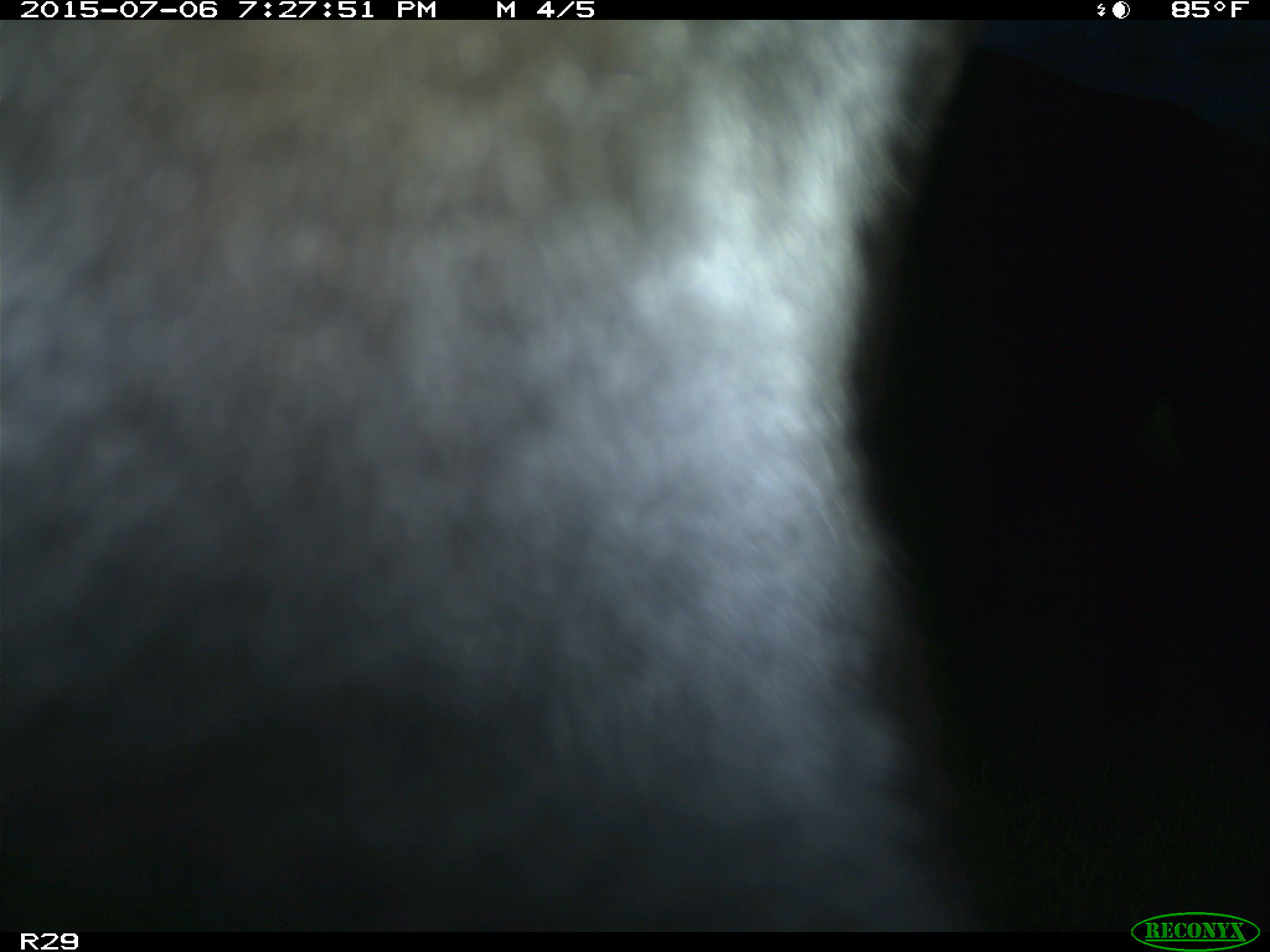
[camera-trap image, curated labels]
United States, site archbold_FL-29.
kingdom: Animalia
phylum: Chordata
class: Mammalia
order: Artiodactyla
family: Bovidae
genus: Bos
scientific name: Bos taurus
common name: domestic cow